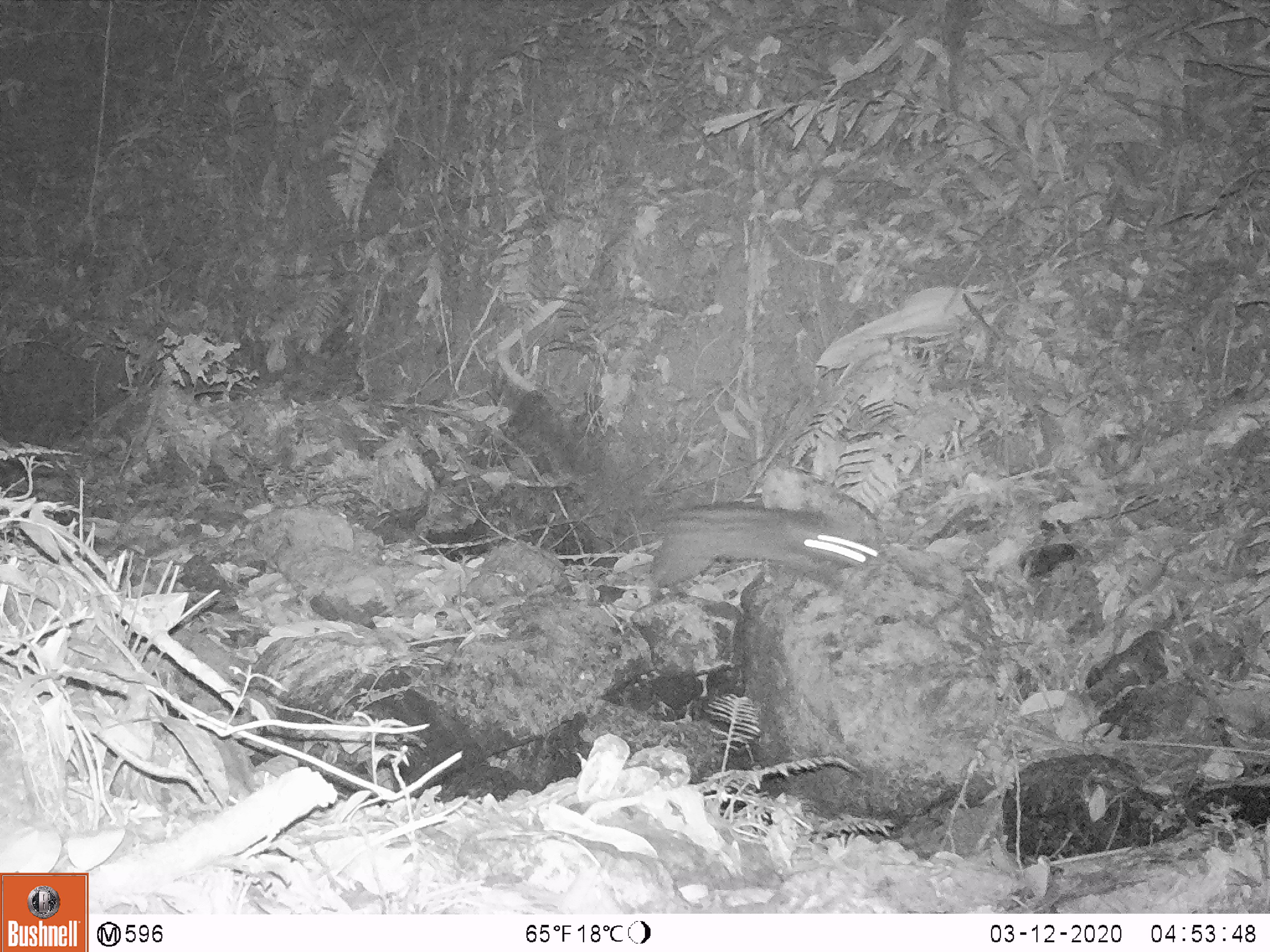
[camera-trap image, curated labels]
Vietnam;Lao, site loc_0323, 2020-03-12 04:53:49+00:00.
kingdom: Animalia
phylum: Chordata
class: Mammalia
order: Carnivora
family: Viverridae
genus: Paradoxurus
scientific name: Paradoxurus hermaphroditus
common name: common palm civet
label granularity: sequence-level